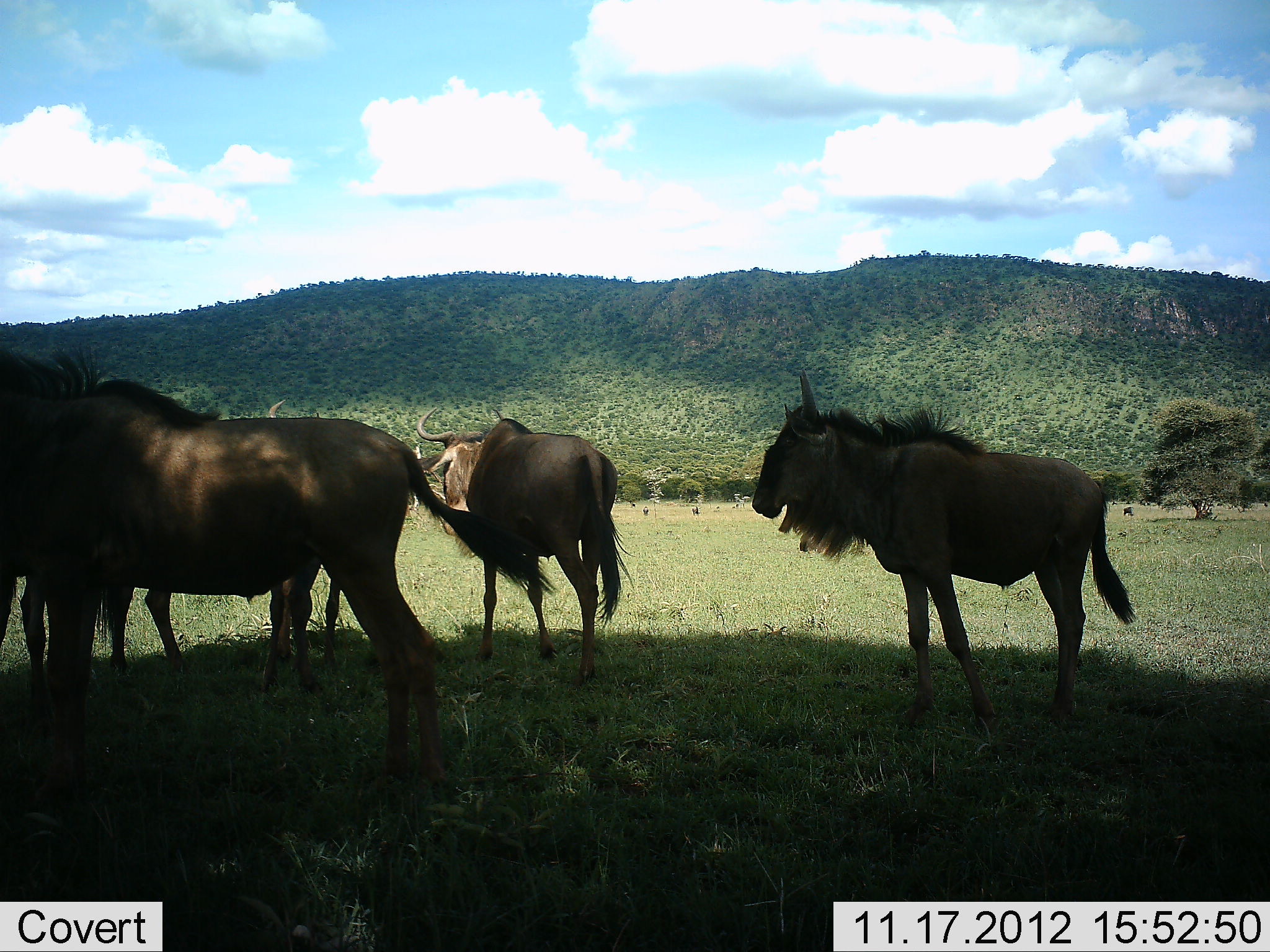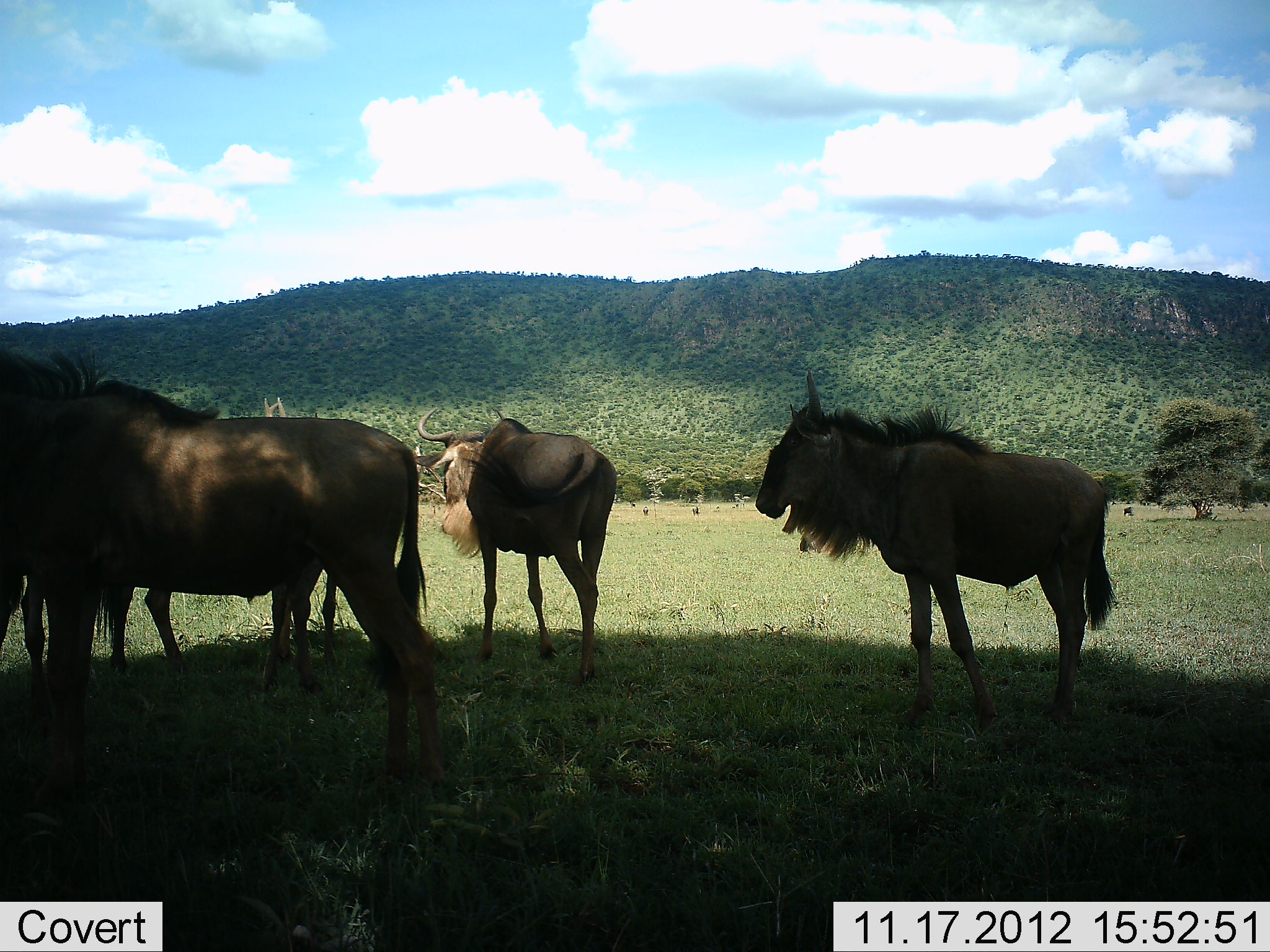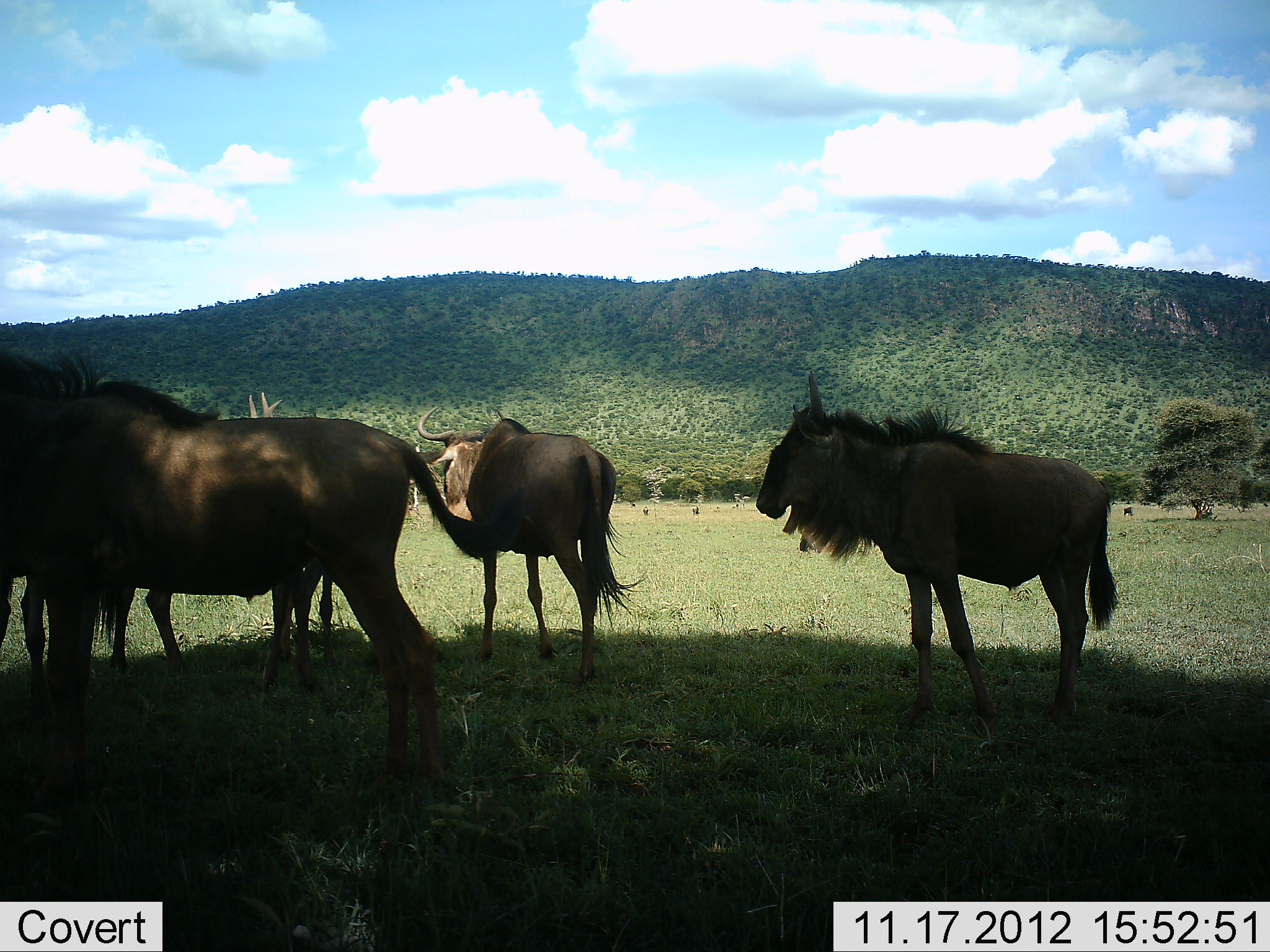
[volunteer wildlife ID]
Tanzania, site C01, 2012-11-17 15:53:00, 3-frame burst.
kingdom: Animalia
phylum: Chordata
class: Mammalia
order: Artiodactyla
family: Bovidae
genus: Connochaetes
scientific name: Connochaetes taurinus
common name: blue wildebeest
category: wildebeest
Wildebeest (blue wildebeest) (Connochaetes taurinus), count 5. Behavior (volunteer vote fractions): standing 90%, resting 0%, moving 10%, interacting 0%. Young present (vote fraction): 0%. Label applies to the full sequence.